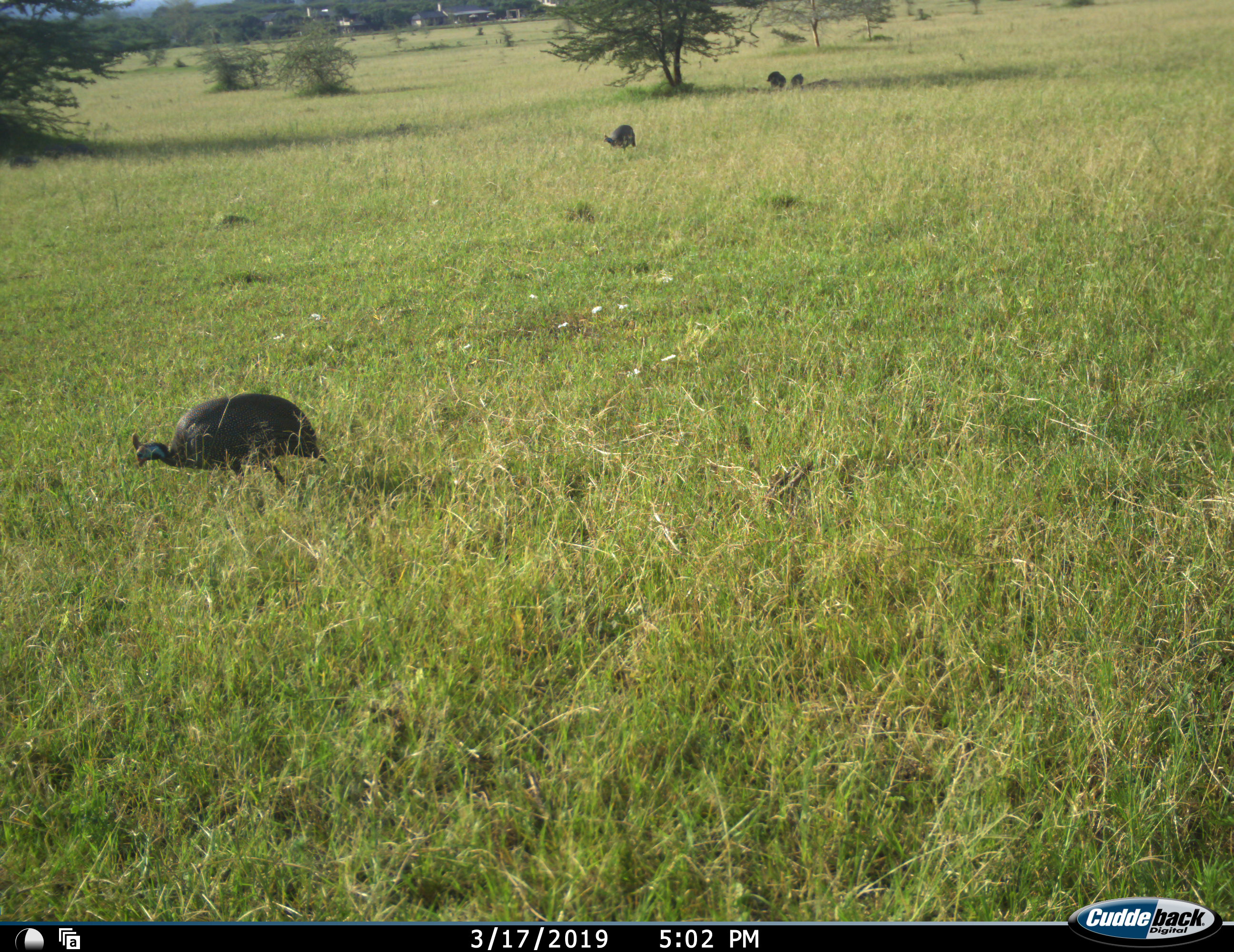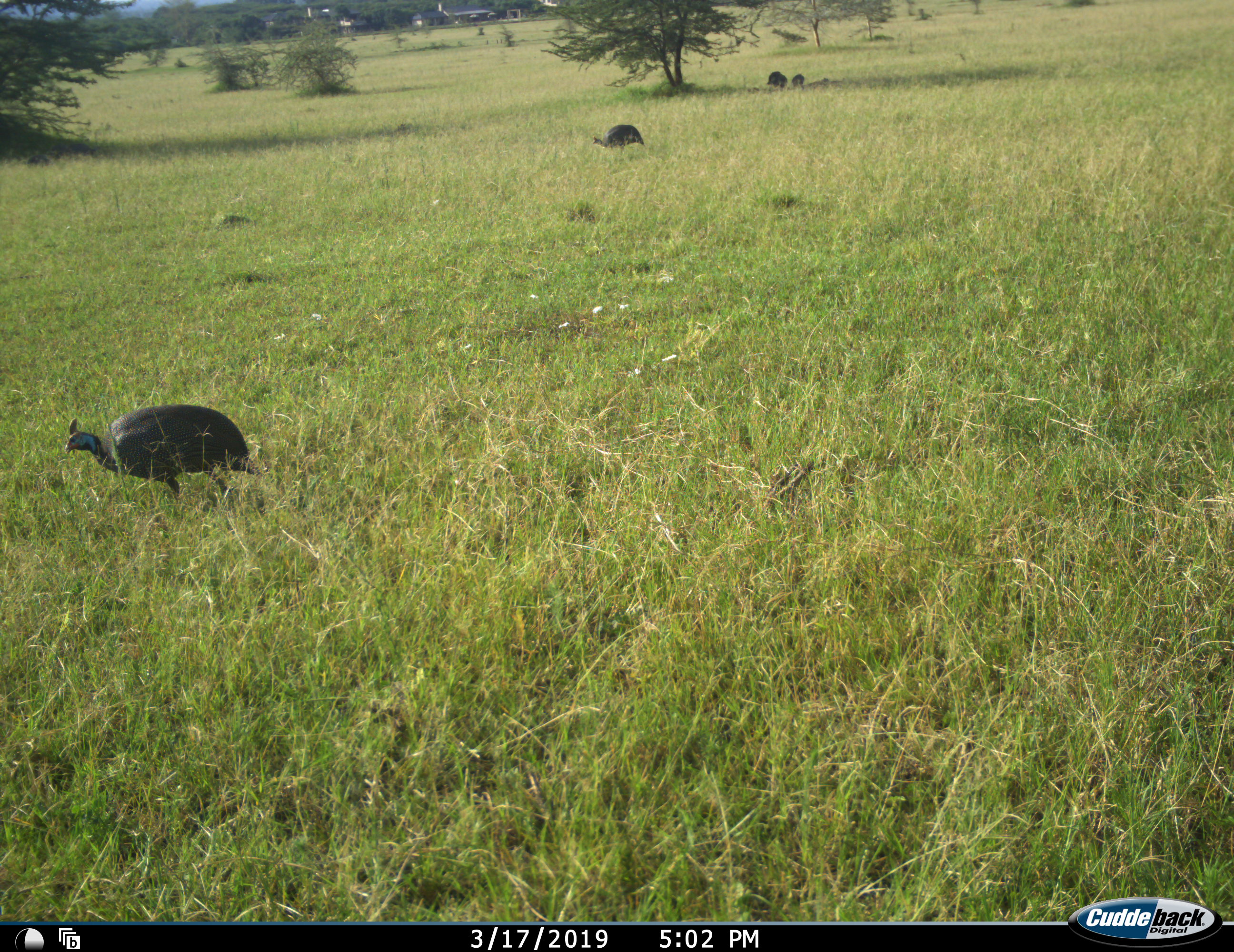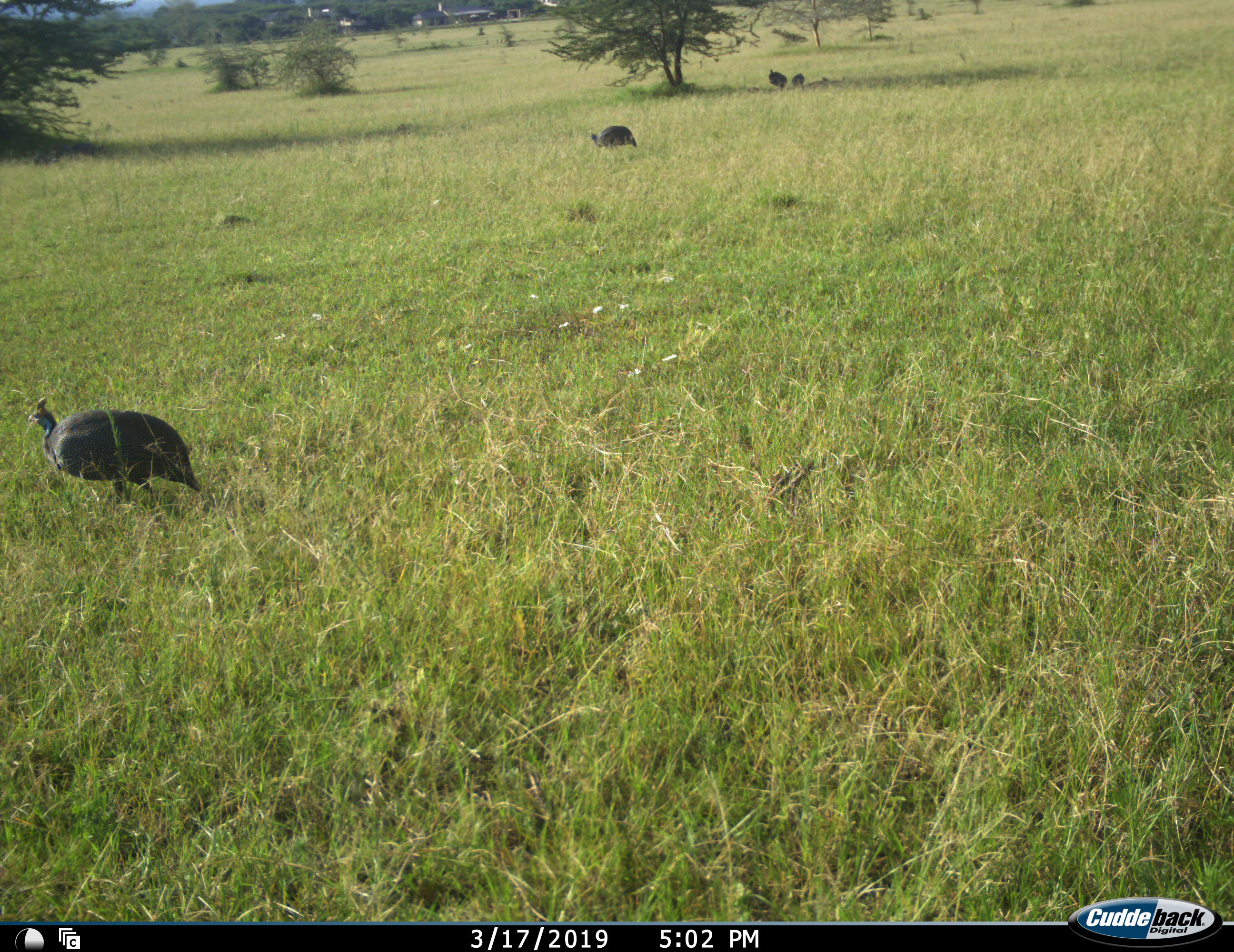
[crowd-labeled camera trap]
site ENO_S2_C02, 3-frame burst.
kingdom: Animalia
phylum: Chordata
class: Aves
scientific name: Aves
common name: bird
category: birdother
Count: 4.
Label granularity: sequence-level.